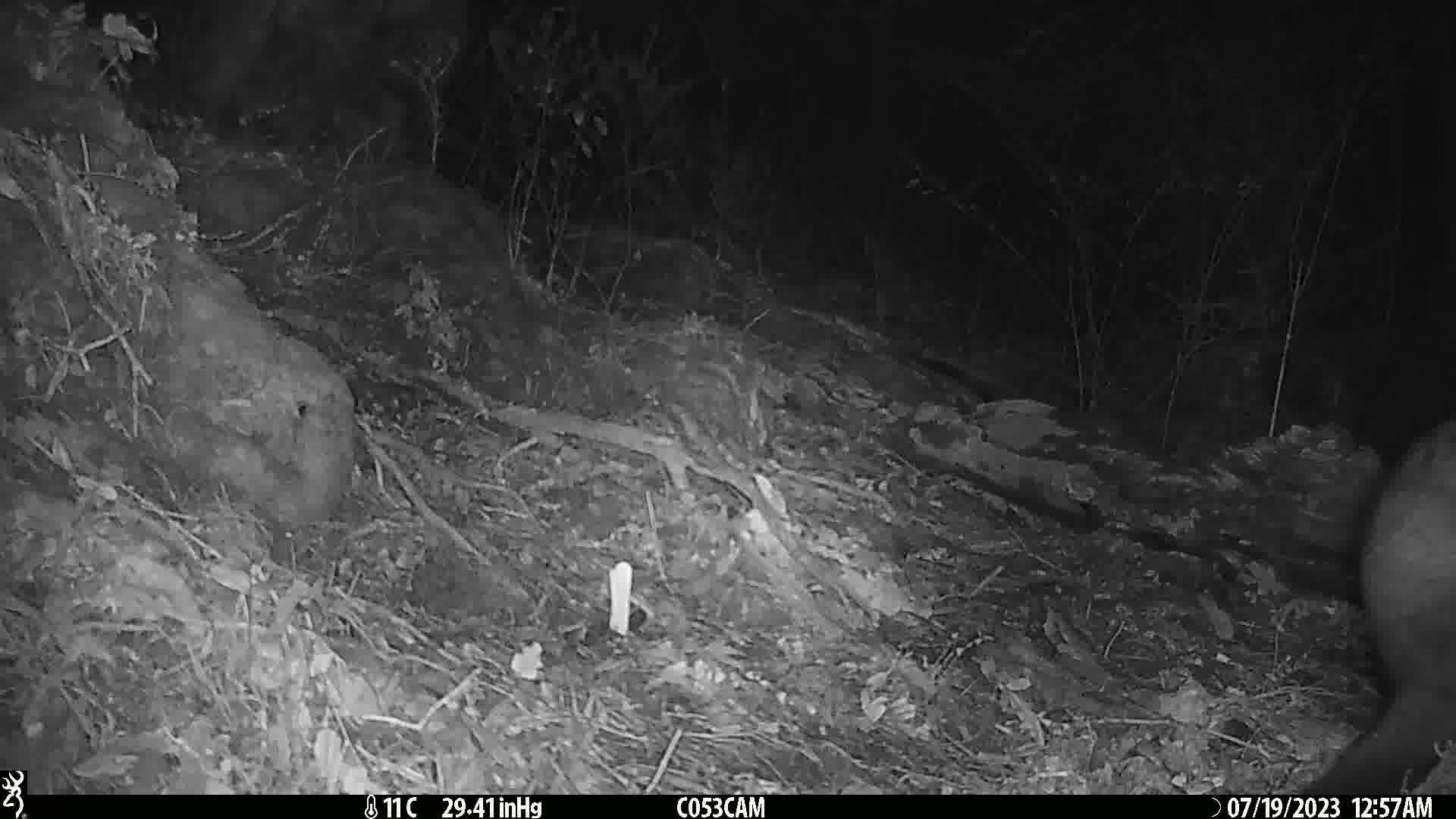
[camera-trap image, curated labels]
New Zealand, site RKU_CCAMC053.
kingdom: Animalia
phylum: Chordata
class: Mammalia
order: Diprotodontia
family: Phalangeridae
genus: Trichosurus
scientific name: Trichosurus vulpecula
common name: common brushtail possum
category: possum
Possum (common brushtail possum) (Trichosurus vulpecula).